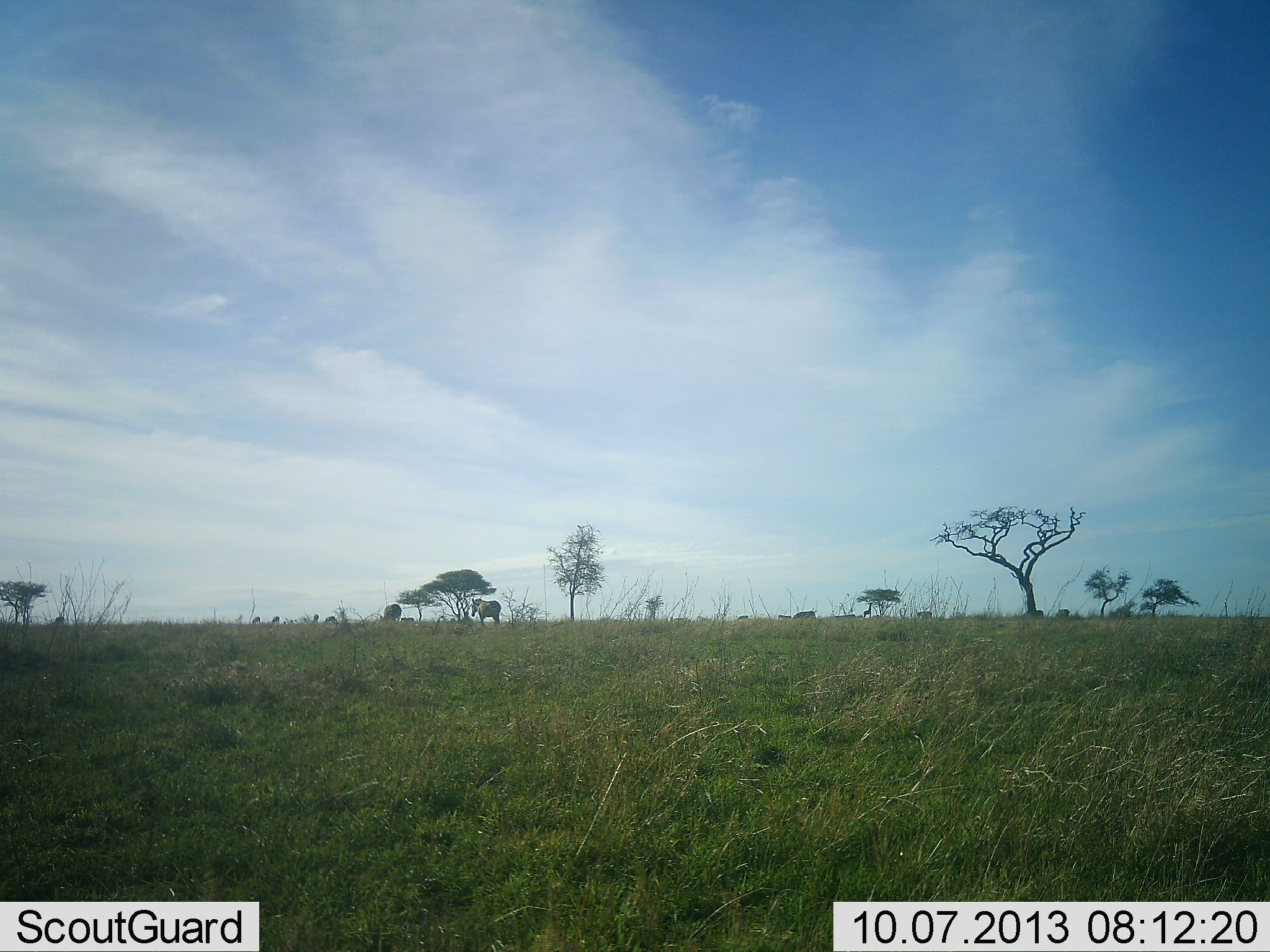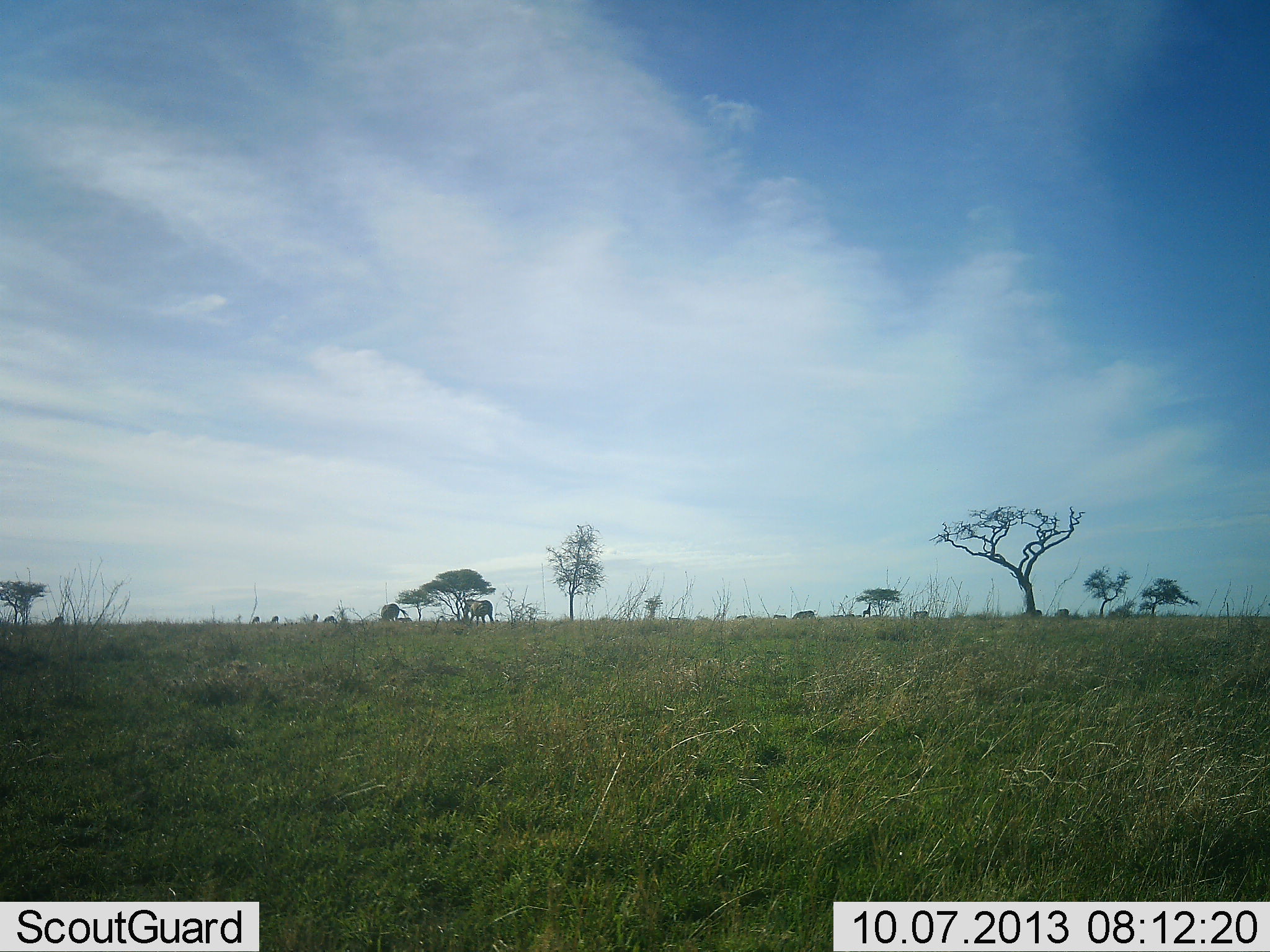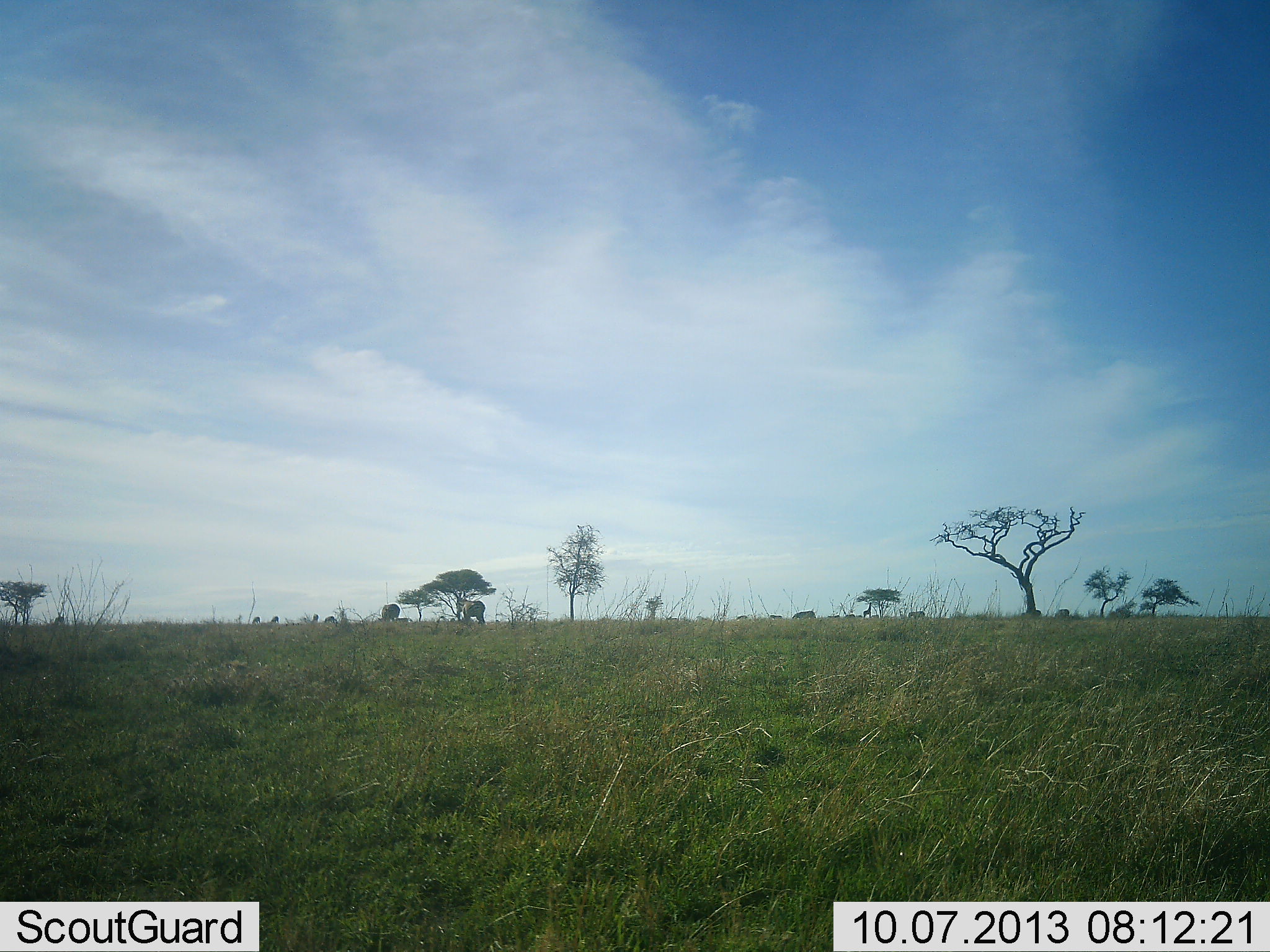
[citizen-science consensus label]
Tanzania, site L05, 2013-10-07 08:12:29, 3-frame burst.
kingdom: Animalia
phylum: Chordata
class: Mammalia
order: Perissodactyla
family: Equidae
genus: Equus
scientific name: Equus quagga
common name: plains zebra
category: zebra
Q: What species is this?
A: Zebra (plains zebra) (Equus quagga).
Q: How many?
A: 4.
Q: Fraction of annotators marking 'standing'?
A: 13%.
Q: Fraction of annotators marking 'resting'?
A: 0%.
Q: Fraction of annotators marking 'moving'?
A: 87%.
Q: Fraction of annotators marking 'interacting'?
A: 0%.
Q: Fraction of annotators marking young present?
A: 0%.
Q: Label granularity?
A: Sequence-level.